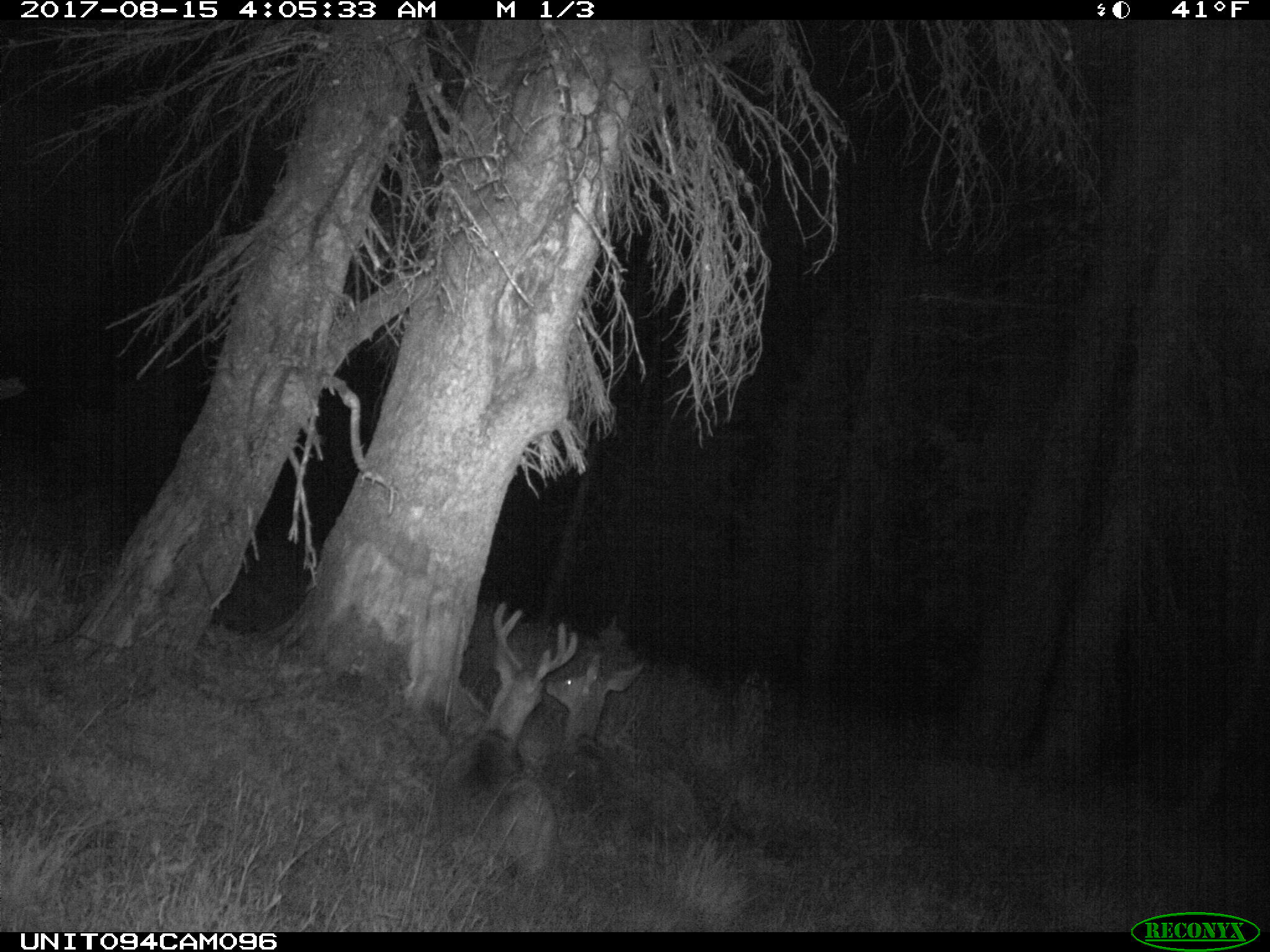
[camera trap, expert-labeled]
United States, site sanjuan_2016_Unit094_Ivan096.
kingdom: Animalia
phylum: Chordata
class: Mammalia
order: Artiodactyla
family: Cervidae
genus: Odocoileus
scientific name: Odocoileus hemionus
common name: mule deer